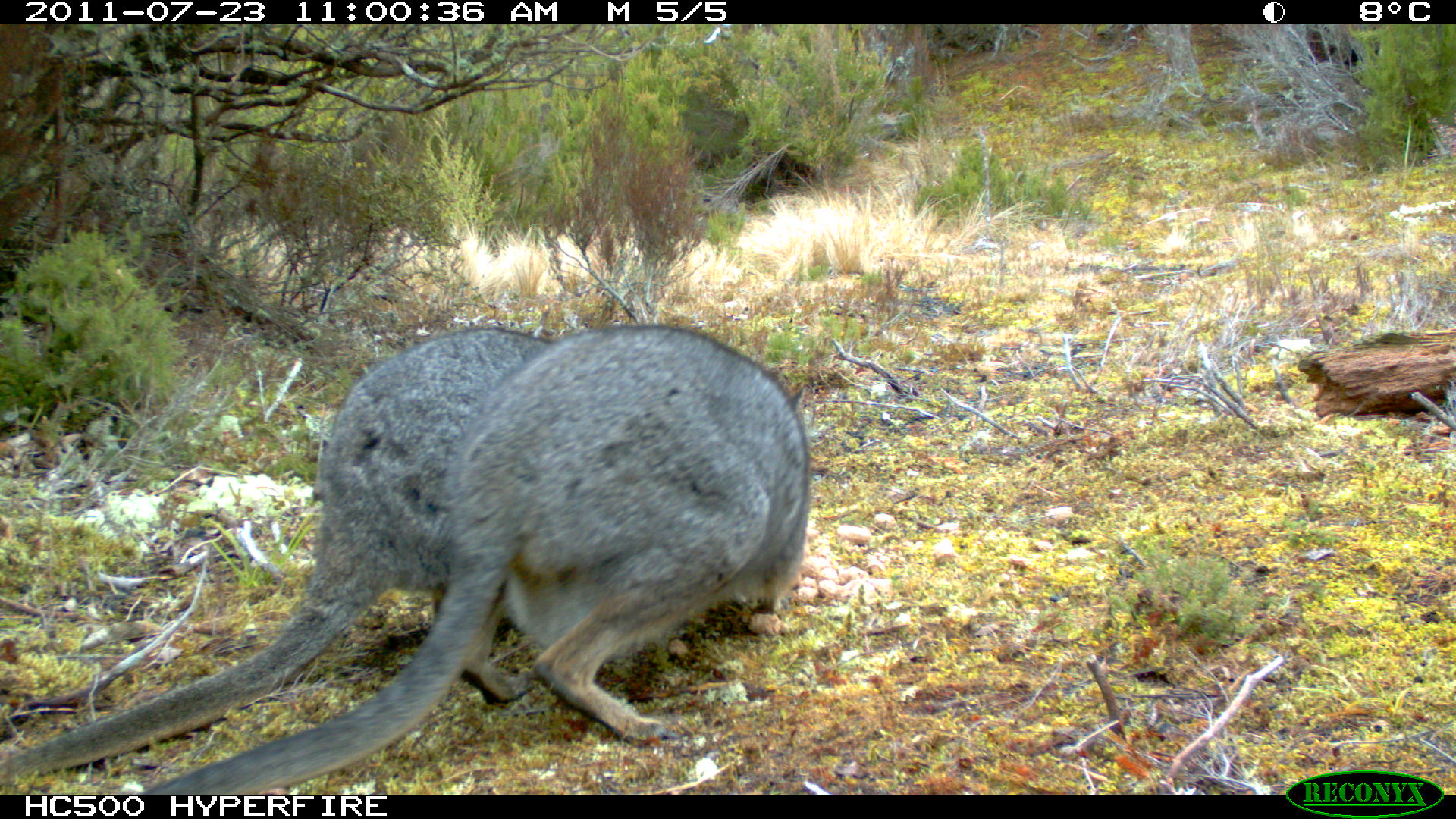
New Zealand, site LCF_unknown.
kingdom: Animalia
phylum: Chordata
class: Mammalia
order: Diprotodontia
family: Macropodidae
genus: Notamacropus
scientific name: Notamacropus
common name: wallaby